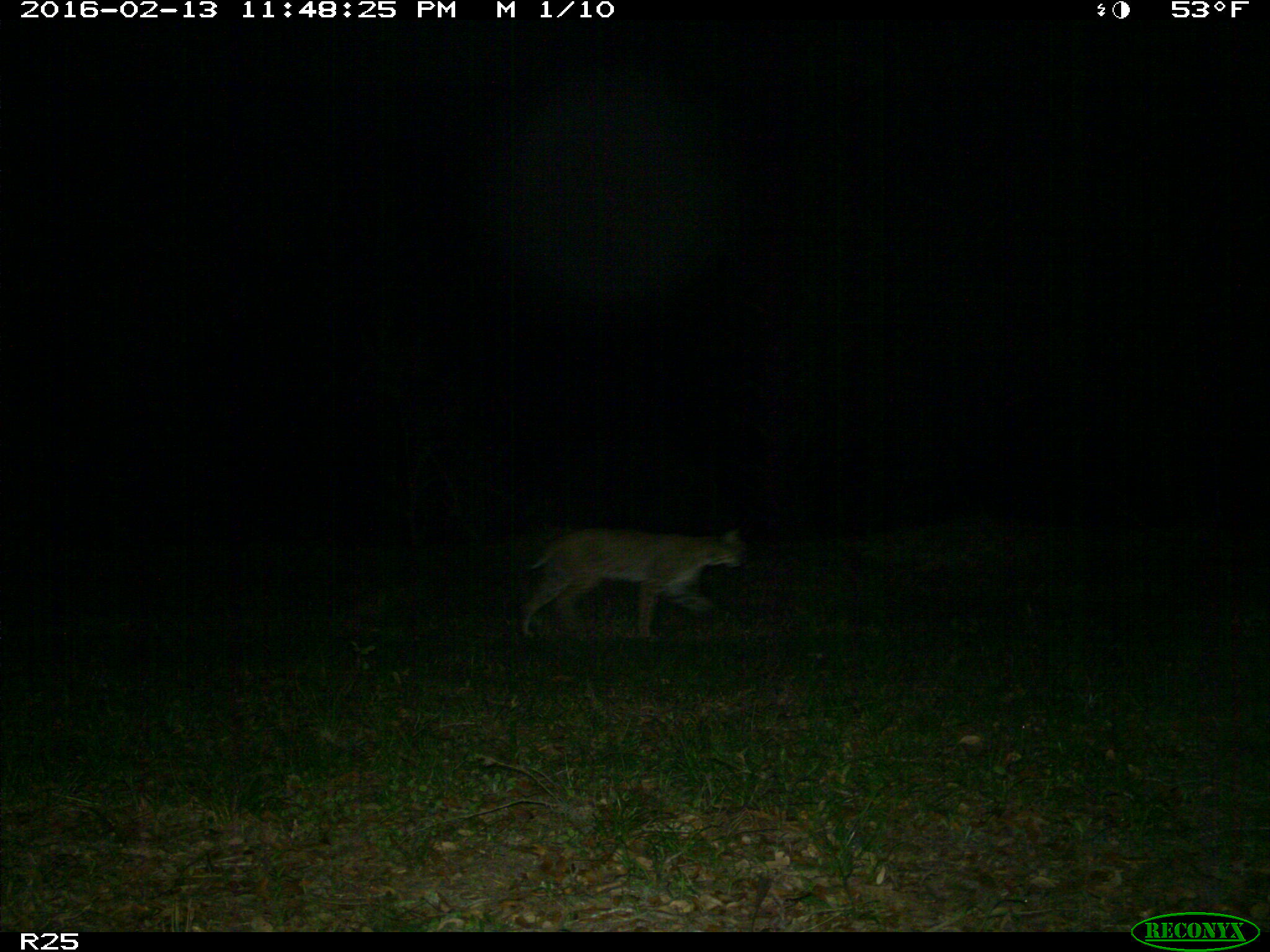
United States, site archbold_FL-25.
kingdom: Animalia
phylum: Chordata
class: Mammalia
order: Carnivora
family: Felidae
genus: Lynx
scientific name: Lynx rufus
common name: bobcat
Lynx rufus (bobcat).